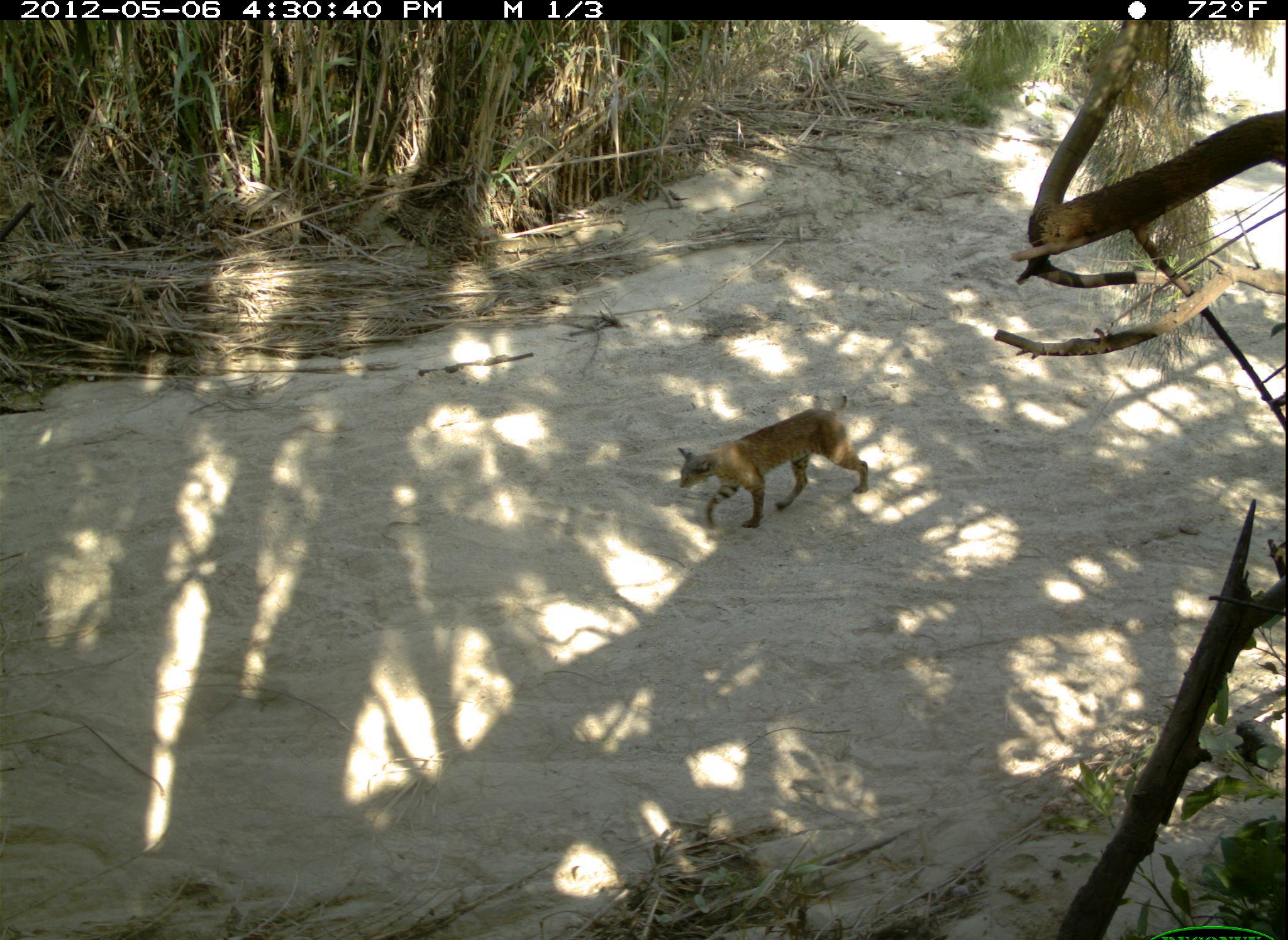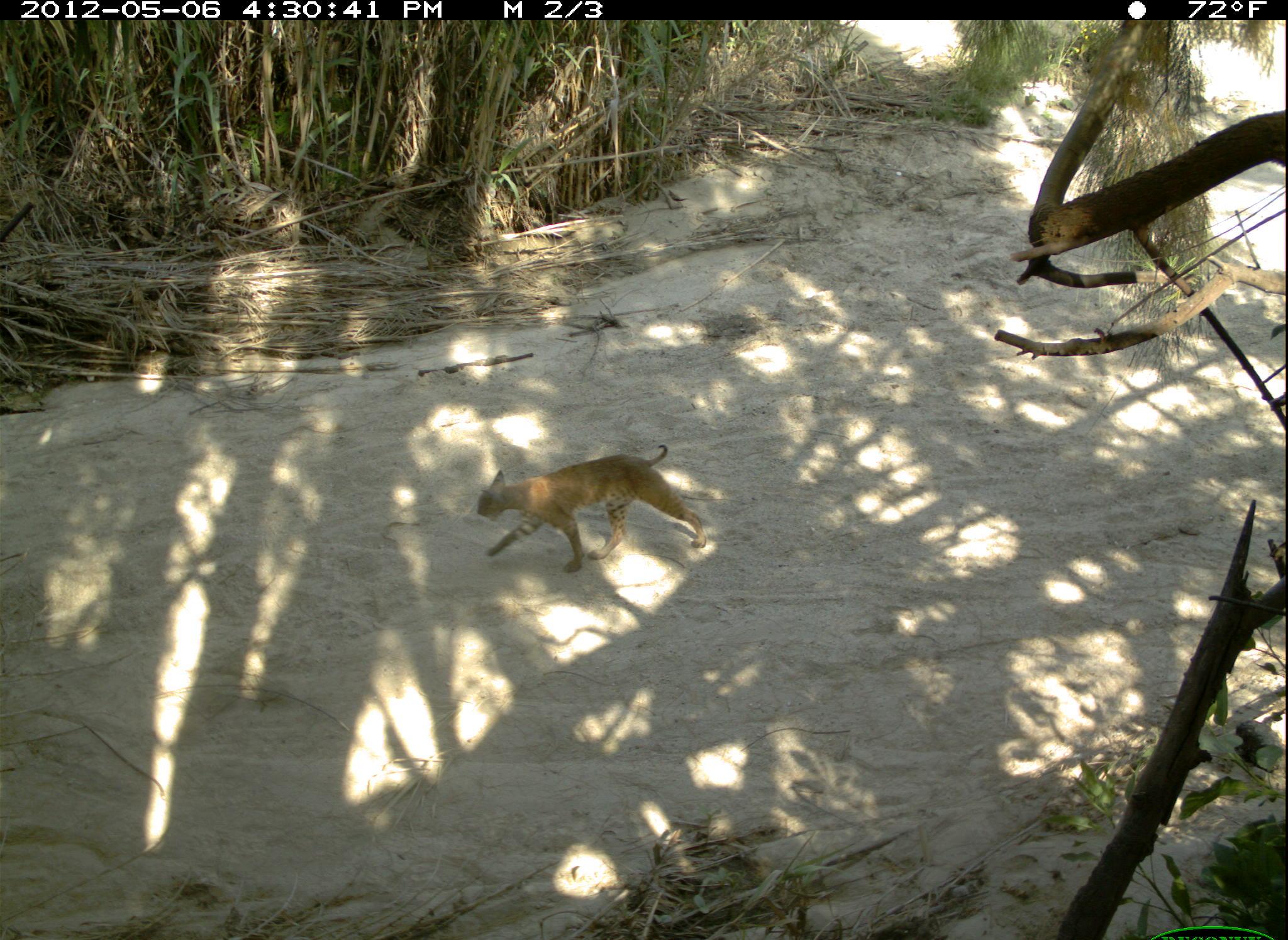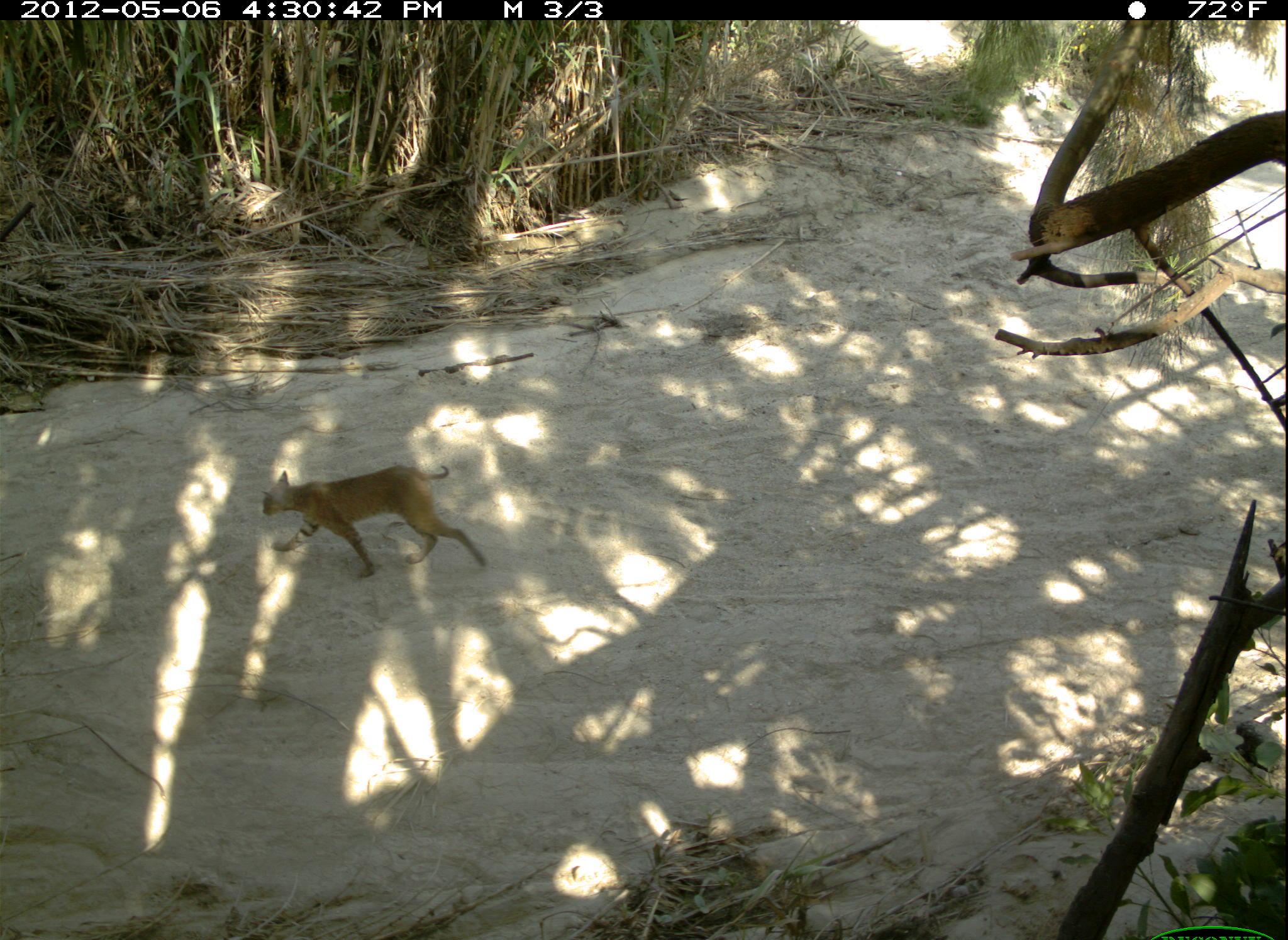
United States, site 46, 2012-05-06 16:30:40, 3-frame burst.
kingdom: Animalia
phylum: Chordata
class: Mammalia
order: Carnivora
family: Felidae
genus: Lynx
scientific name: Lynx rufus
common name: bobcat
Bobcat (Lynx rufus).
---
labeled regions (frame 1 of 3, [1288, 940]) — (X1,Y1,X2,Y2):
bobcat: (660,383,871,549)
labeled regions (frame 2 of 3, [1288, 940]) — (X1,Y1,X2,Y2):
bobcat: (469,437,720,581)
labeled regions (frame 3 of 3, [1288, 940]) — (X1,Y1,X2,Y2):
bobcat: (246,437,497,599)